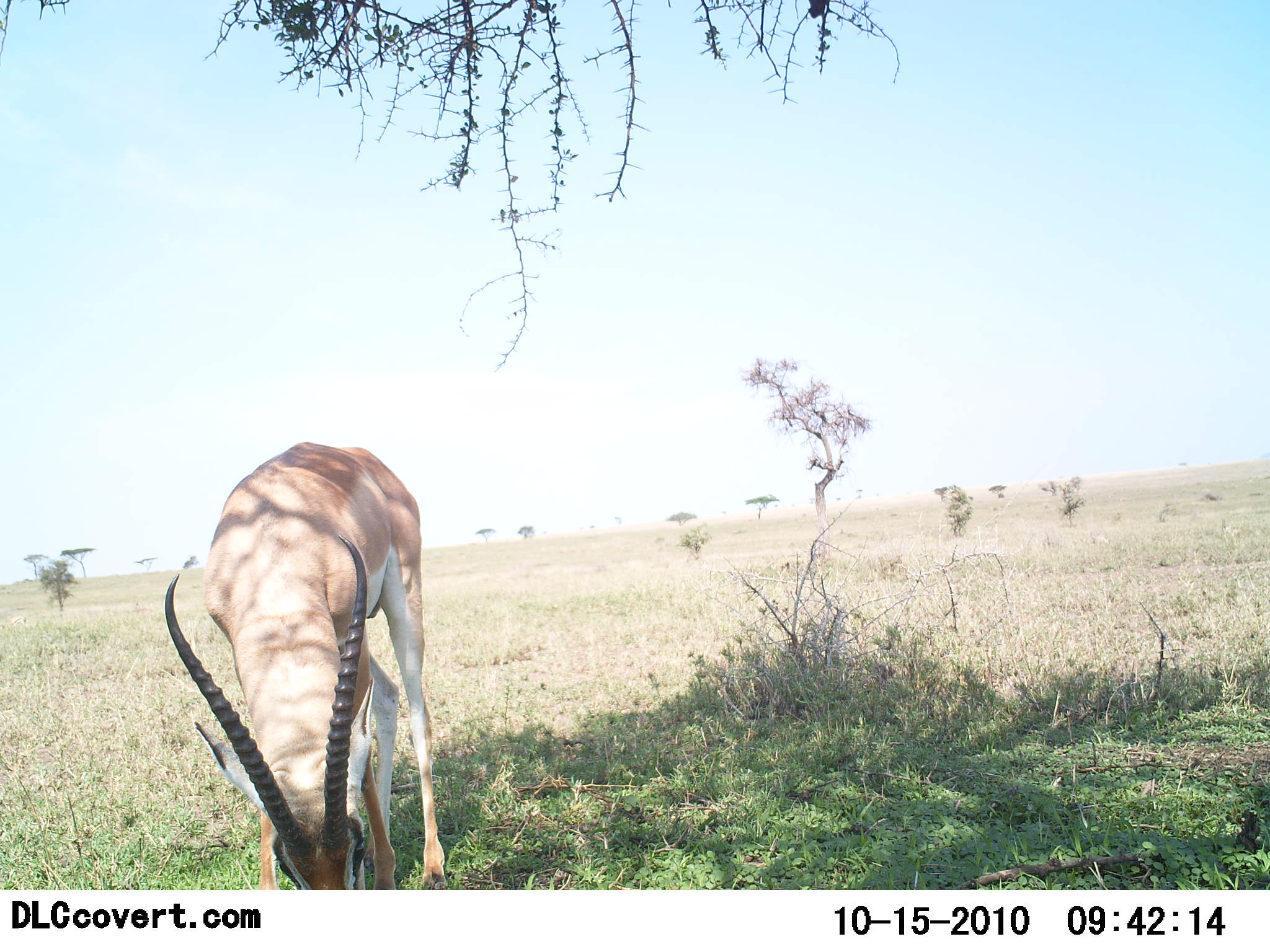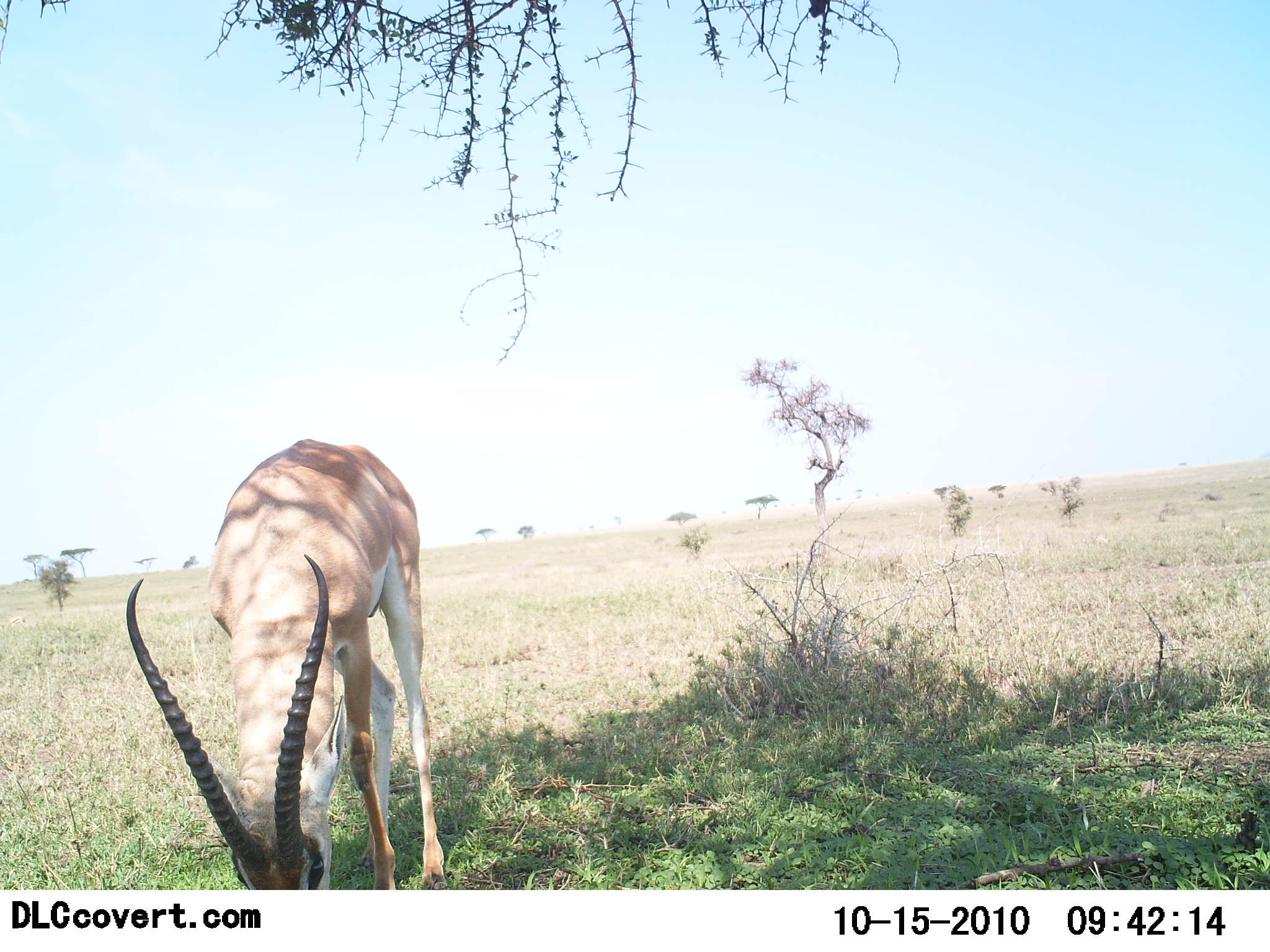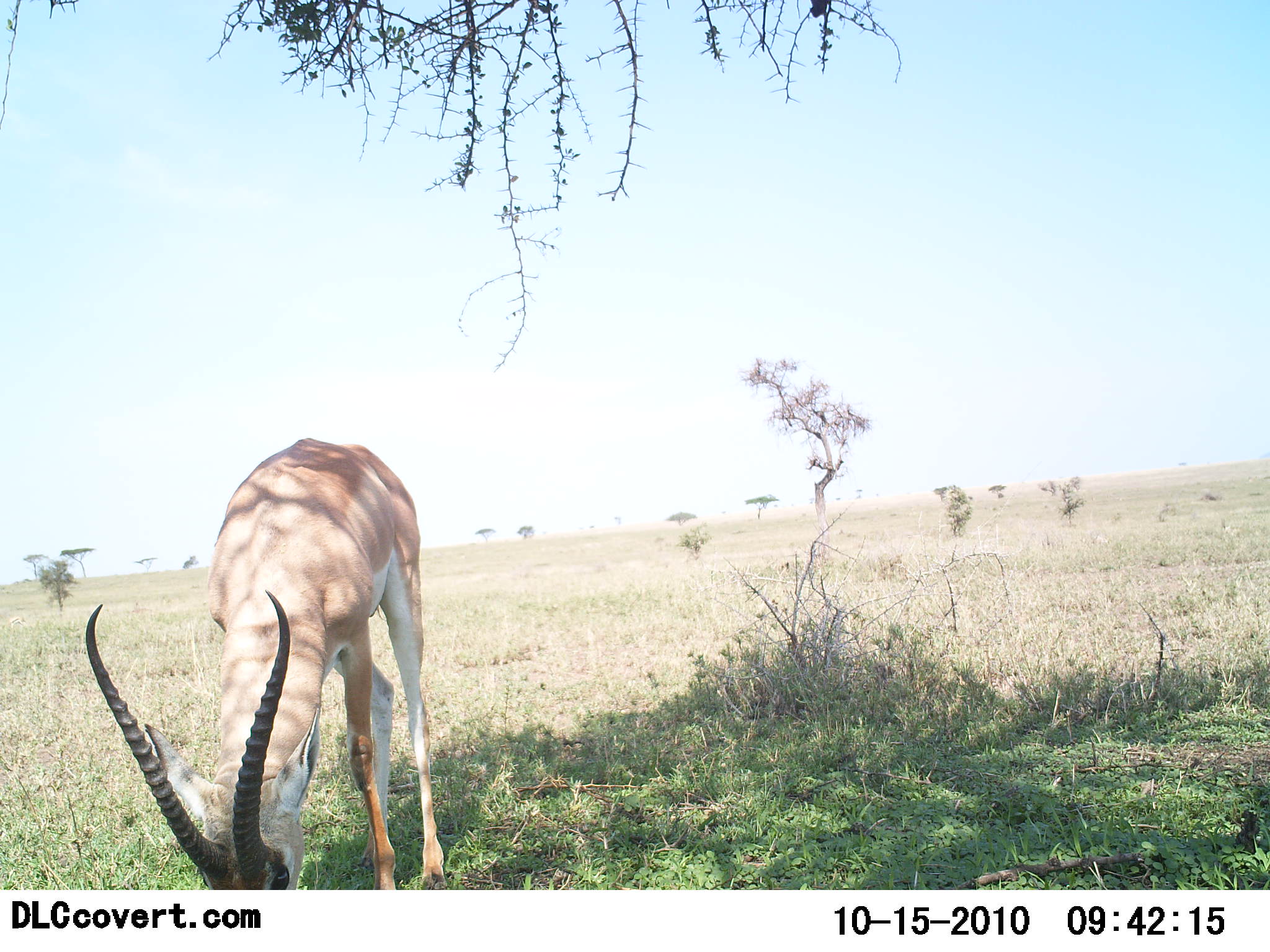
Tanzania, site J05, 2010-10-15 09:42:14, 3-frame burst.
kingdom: Animalia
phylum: Chordata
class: Mammalia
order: Artiodactyla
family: Bovidae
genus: Nanger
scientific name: Nanger granti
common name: grant's gazelle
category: gazellegrants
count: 1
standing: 8%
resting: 0%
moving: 0%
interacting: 0%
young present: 0%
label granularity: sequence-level